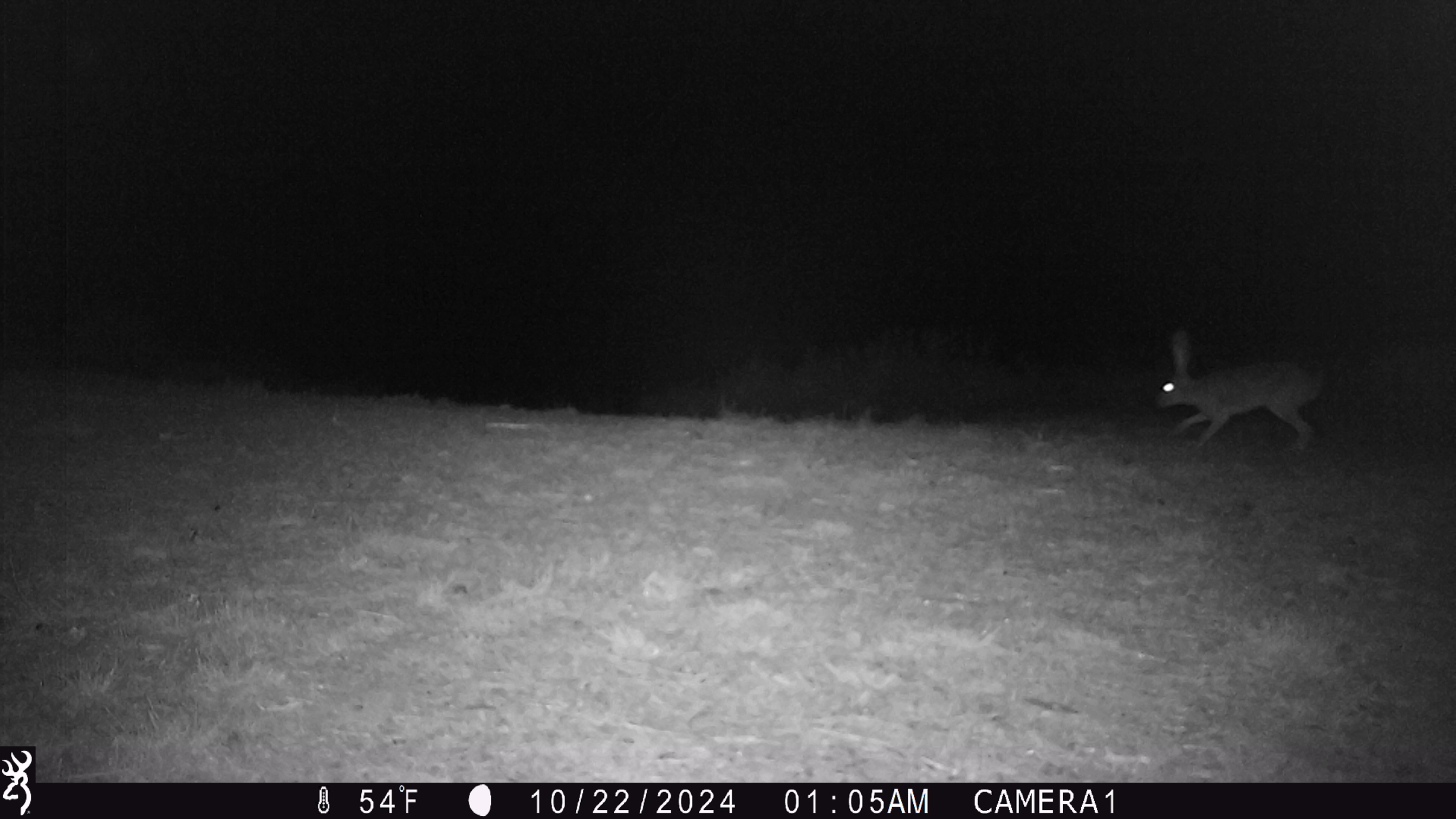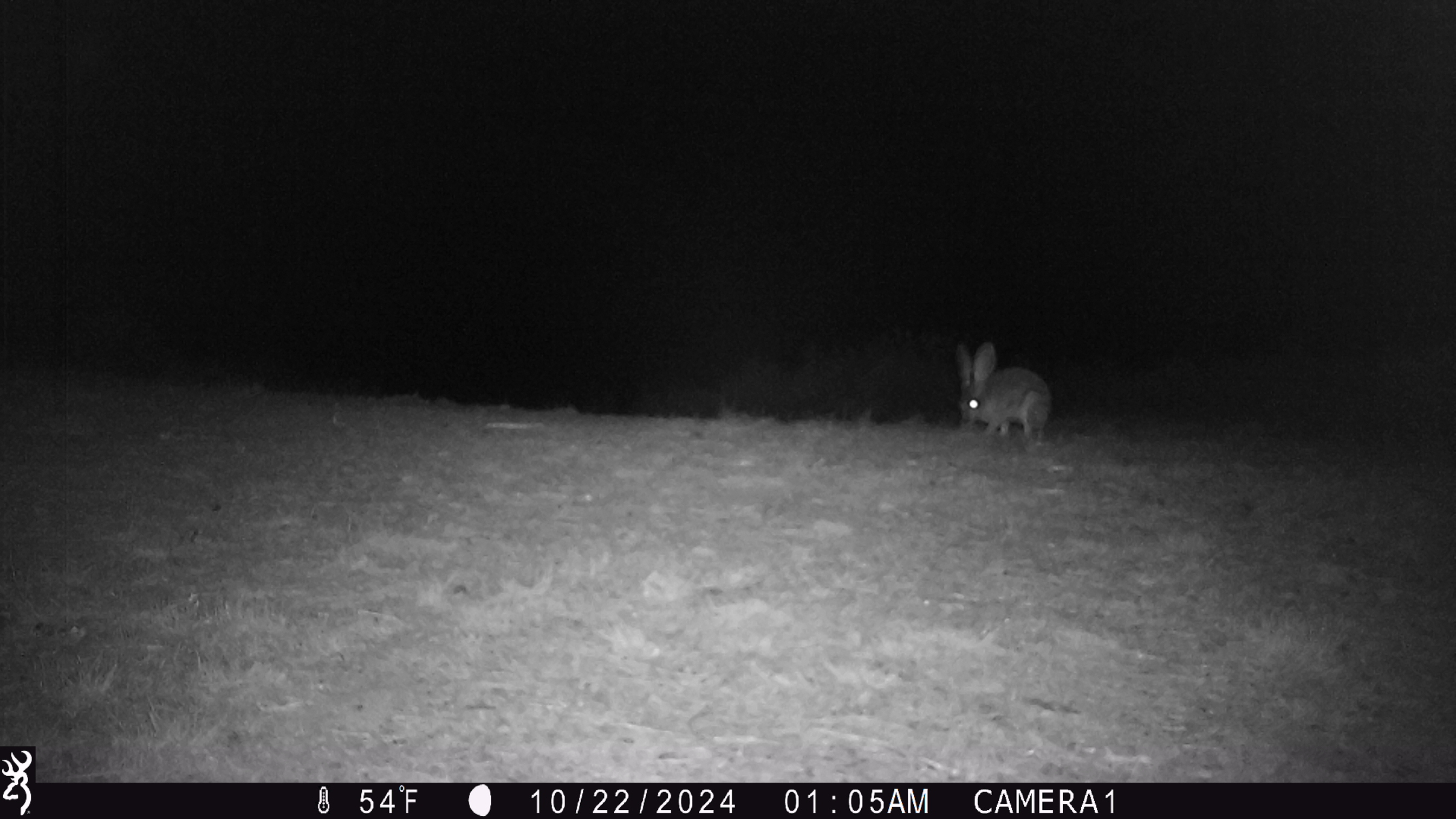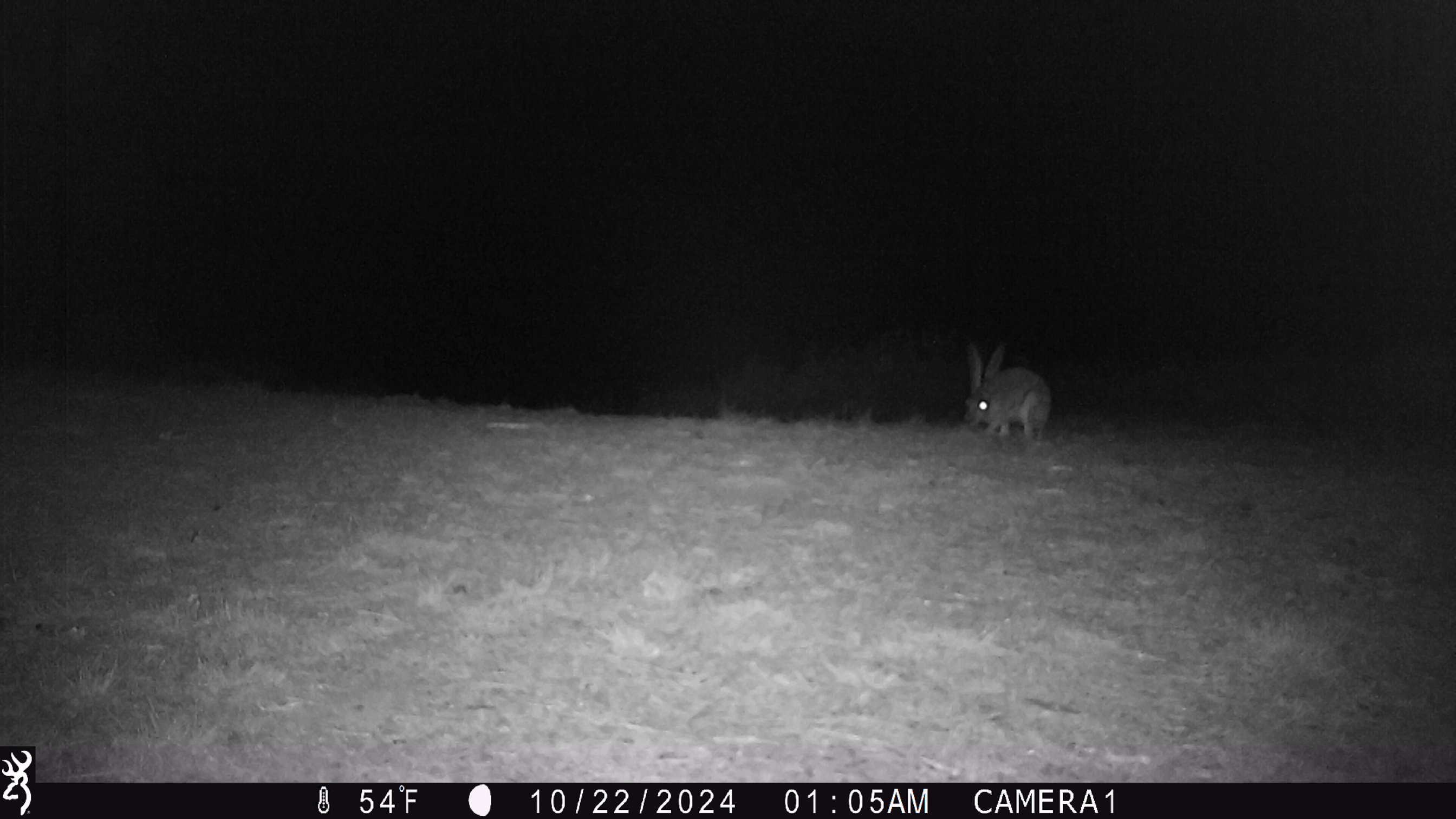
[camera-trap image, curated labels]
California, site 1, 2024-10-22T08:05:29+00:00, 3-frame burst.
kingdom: Animalia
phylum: Chordata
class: Mammalia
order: Lagomorpha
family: Leporidae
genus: Lepus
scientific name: Lepus californicus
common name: black-tailed jackrabbit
Black-tailed jackrabbit (Lepus californicus).